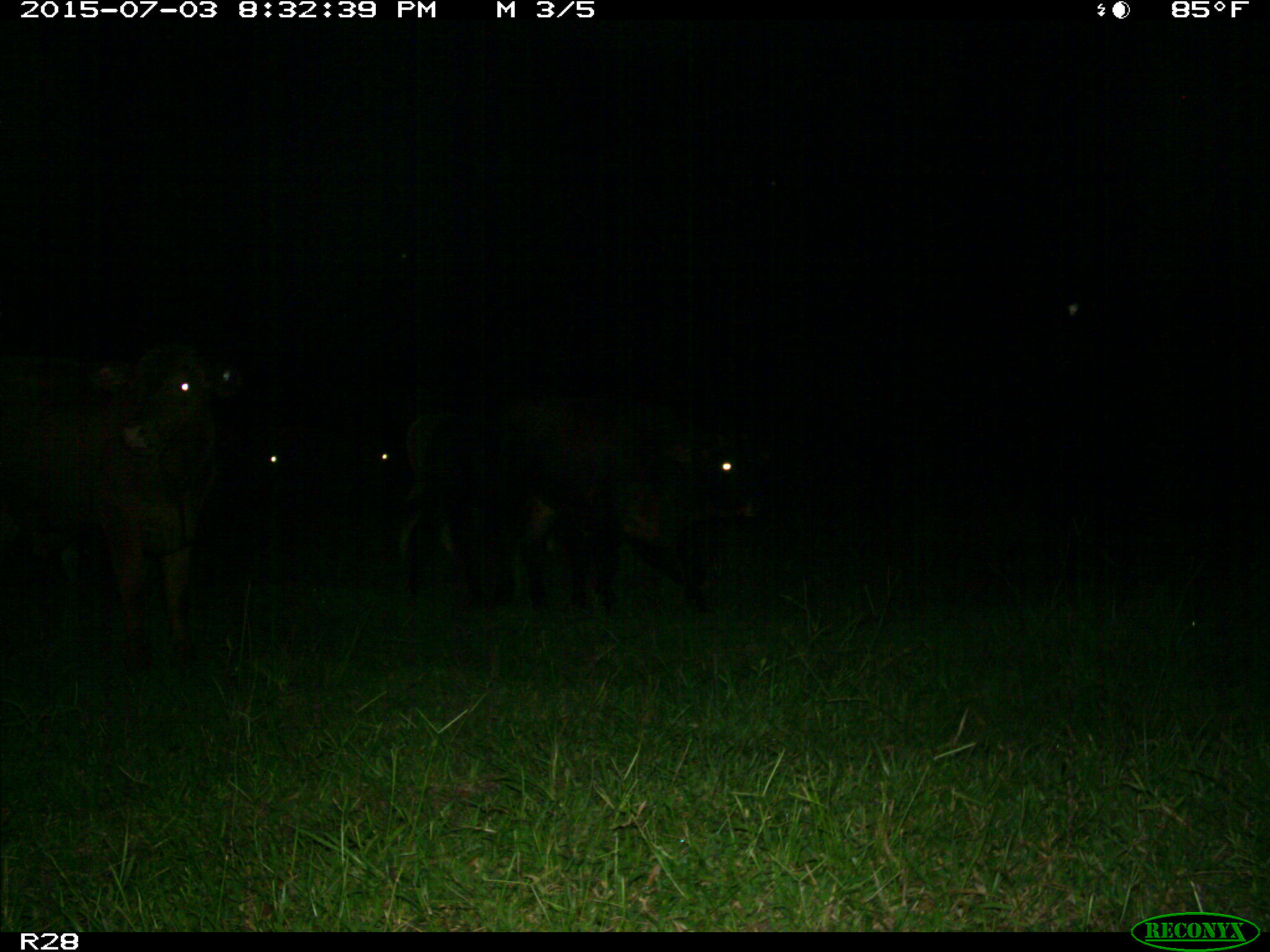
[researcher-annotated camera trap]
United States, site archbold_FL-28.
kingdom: Animalia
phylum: Chordata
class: Mammalia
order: Artiodactyla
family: Bovidae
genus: Bos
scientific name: Bos taurus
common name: domestic cow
Bos taurus (domestic cow).